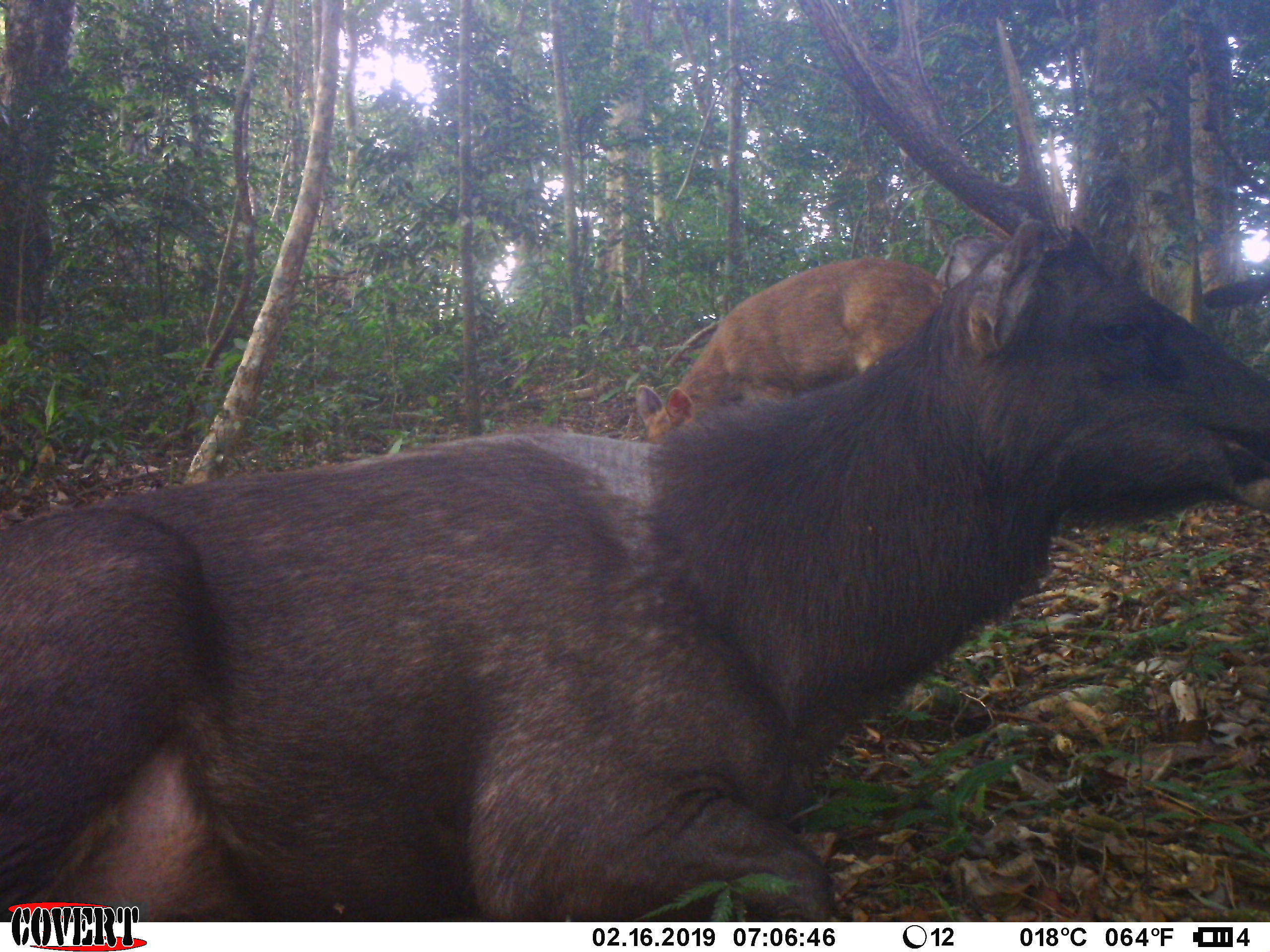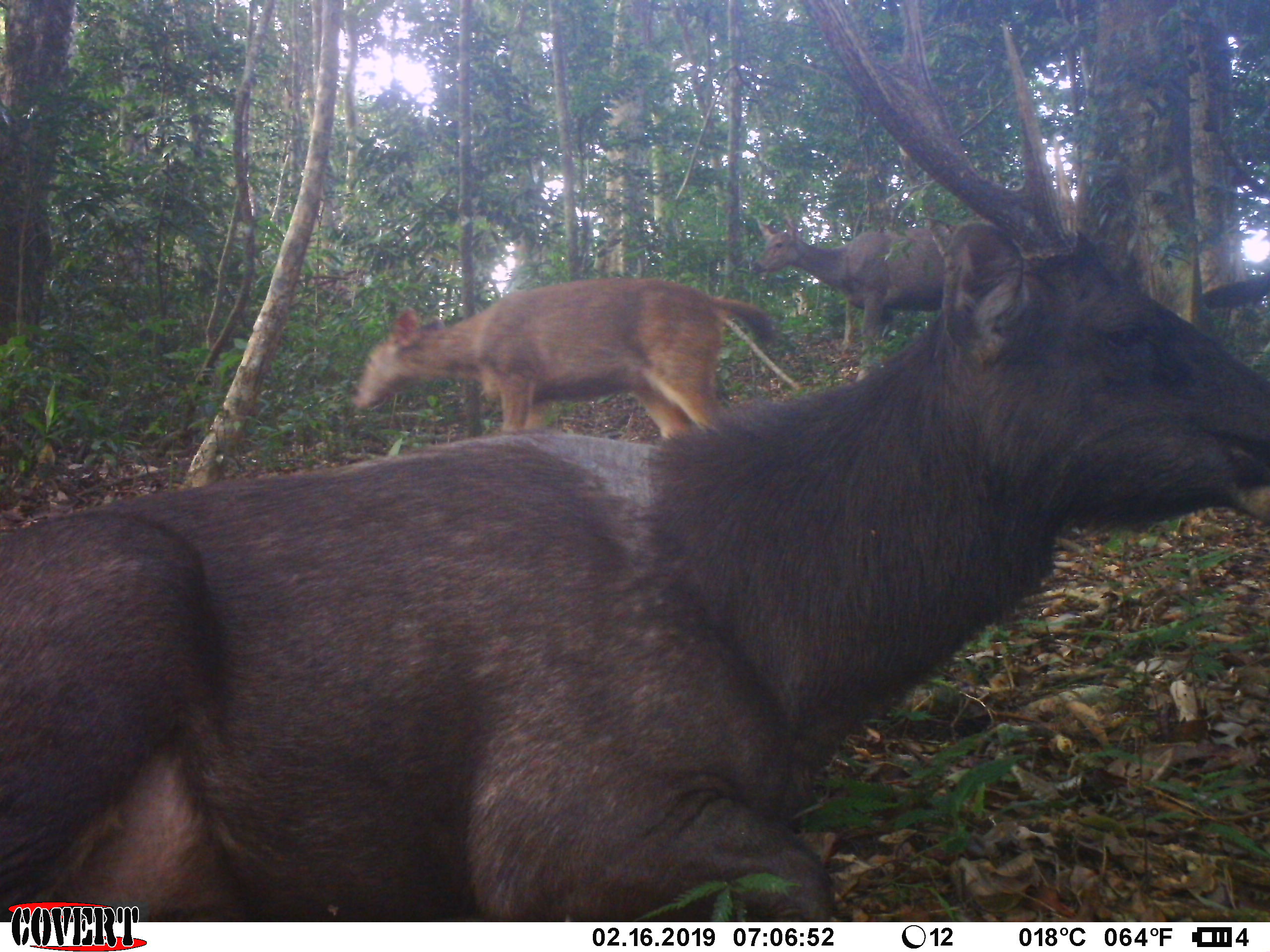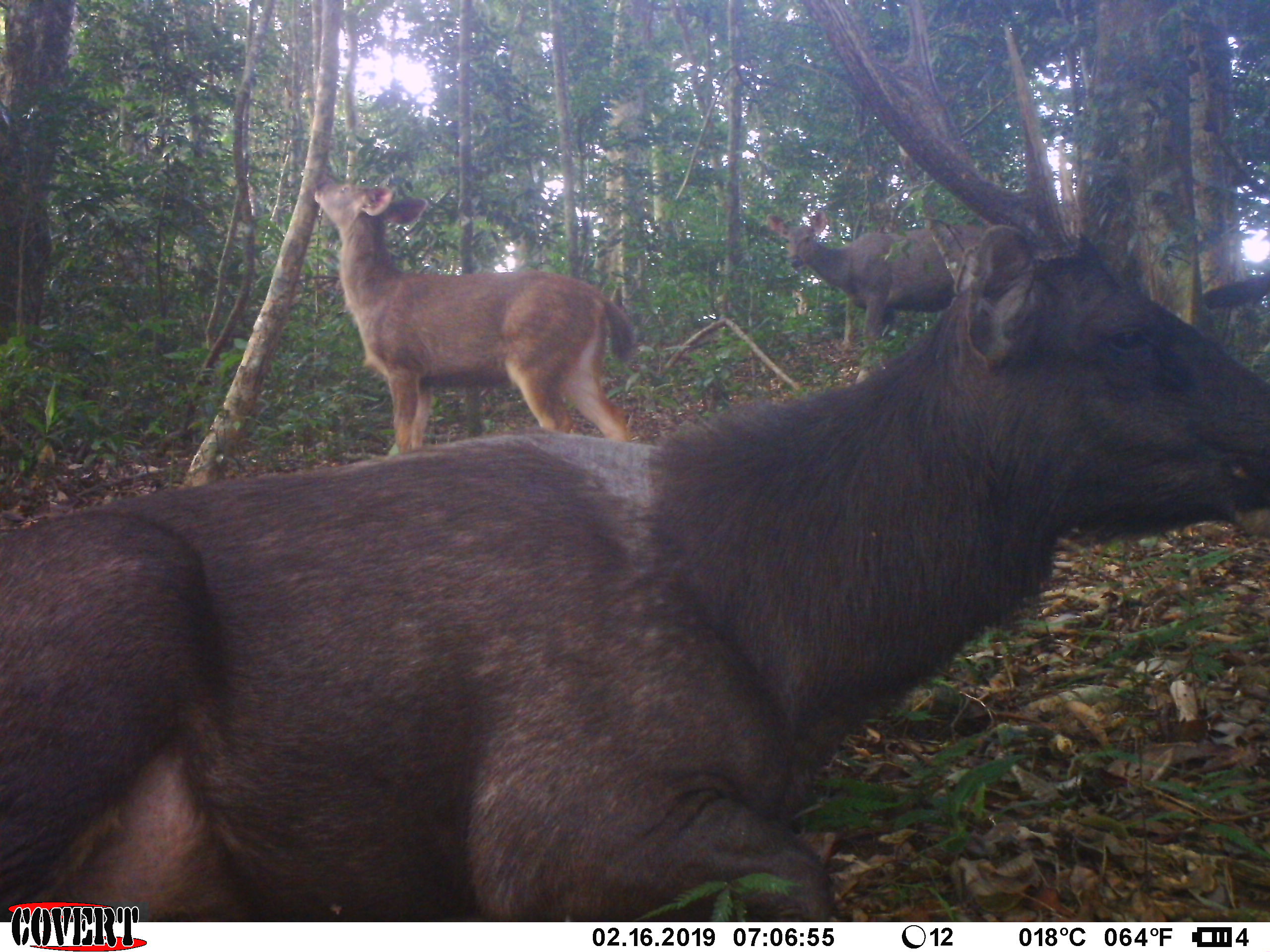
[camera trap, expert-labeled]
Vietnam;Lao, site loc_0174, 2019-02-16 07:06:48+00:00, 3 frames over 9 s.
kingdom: Animalia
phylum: Chordata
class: Mammalia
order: Artiodactyla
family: Cervidae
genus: Rusa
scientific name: Rusa unicolor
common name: sambar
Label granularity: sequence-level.